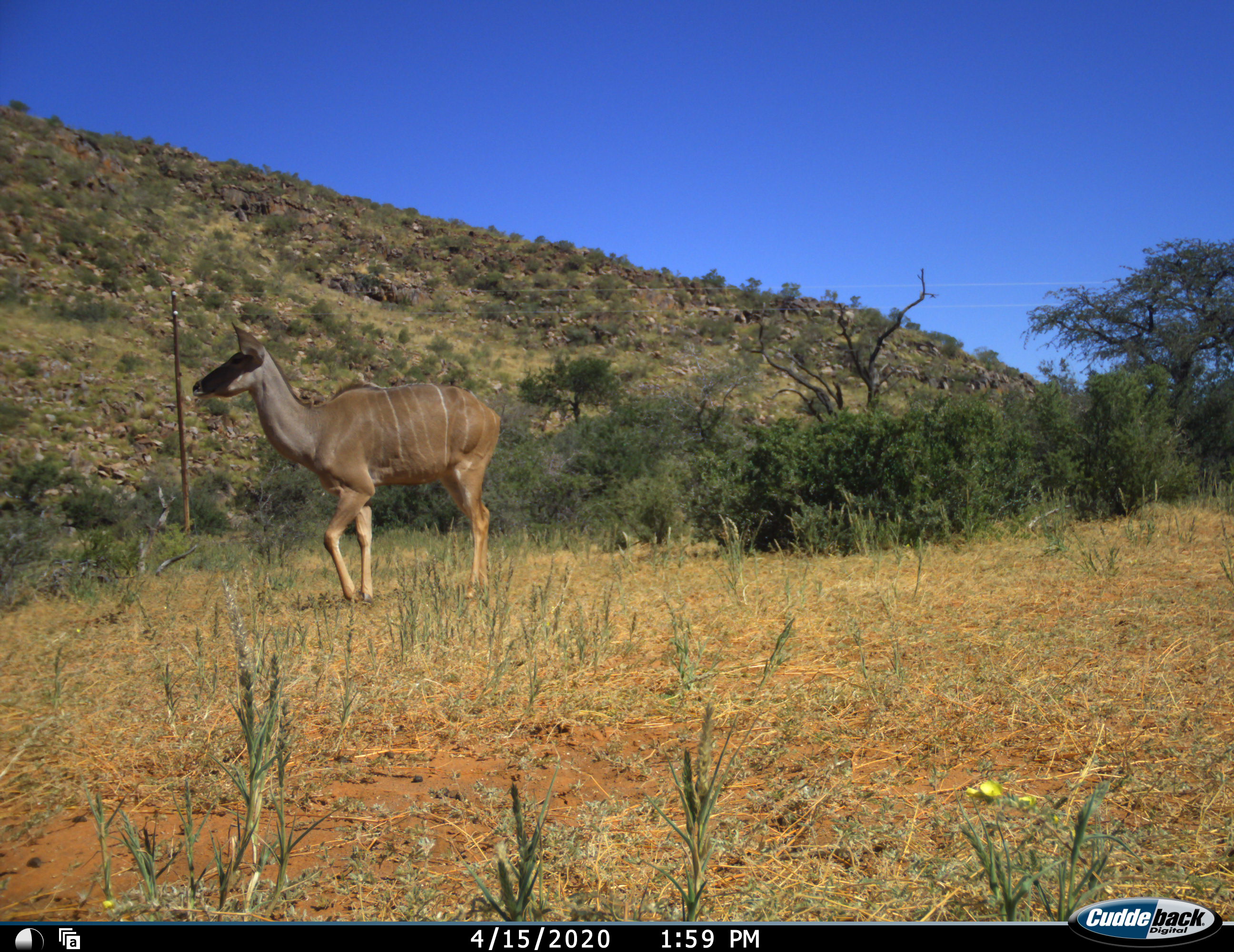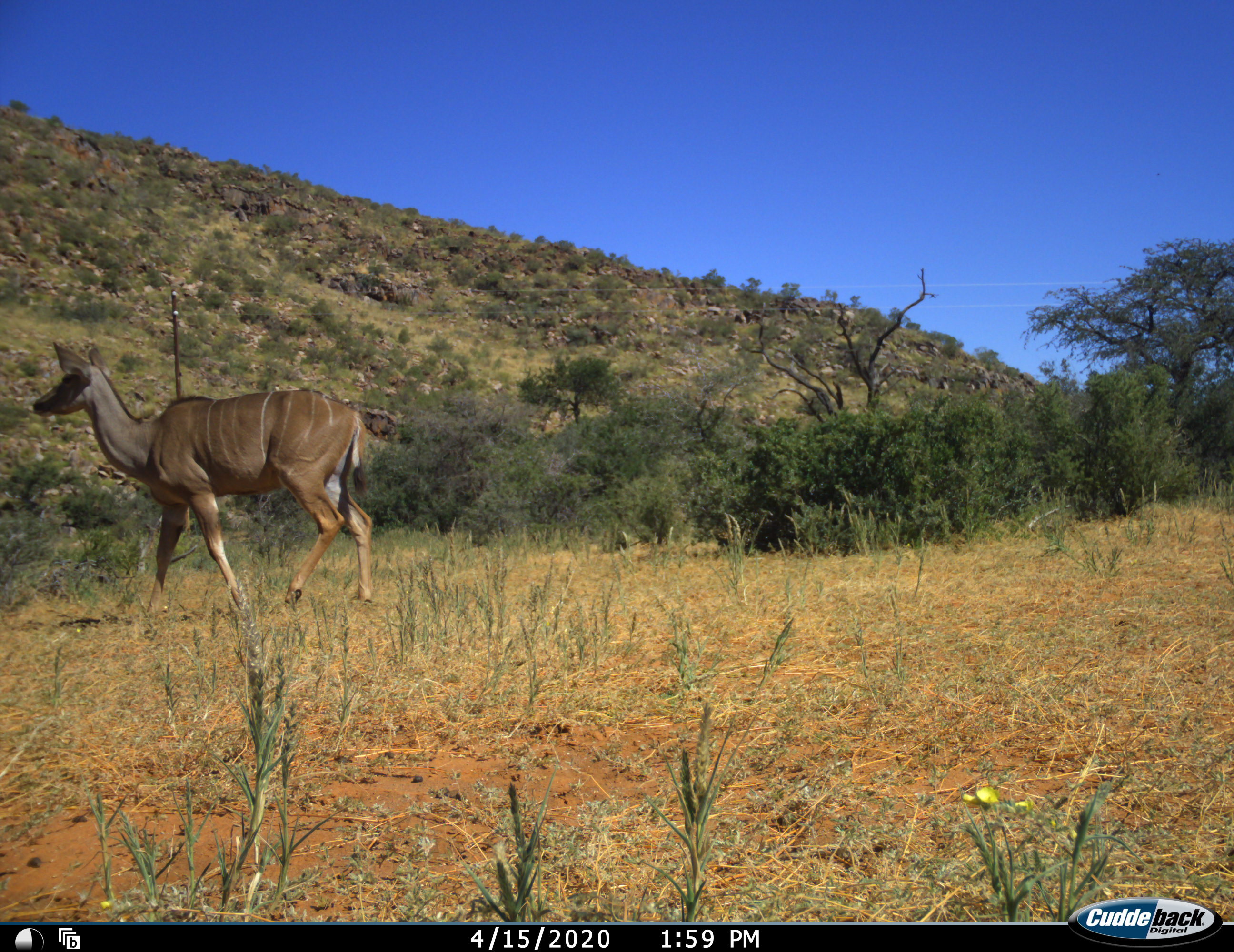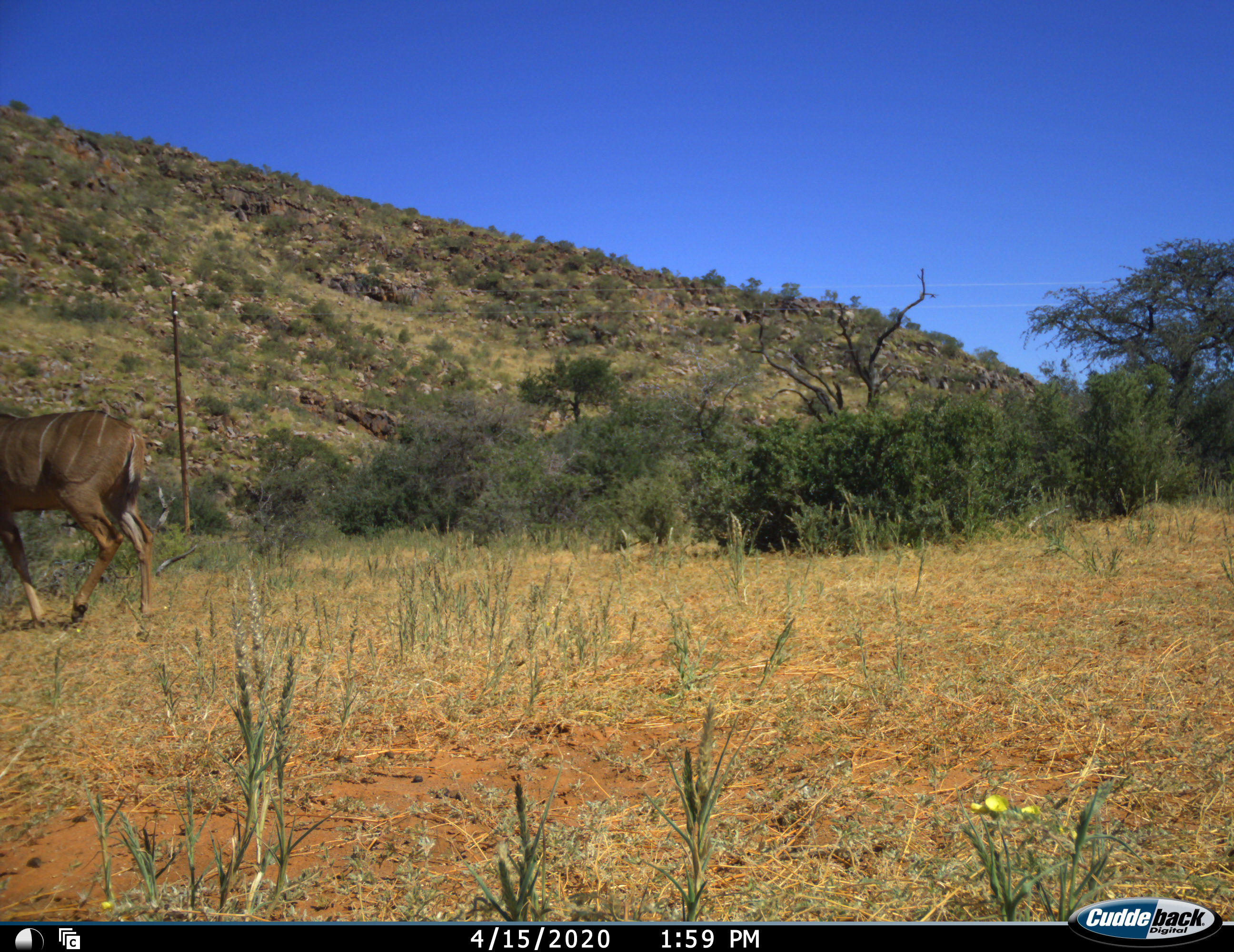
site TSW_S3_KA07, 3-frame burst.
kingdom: Animalia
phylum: Chordata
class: Mammalia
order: Artiodactyla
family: Bovidae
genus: Tragelaphus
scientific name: Tragelaphus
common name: kudu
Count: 1.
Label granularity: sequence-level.